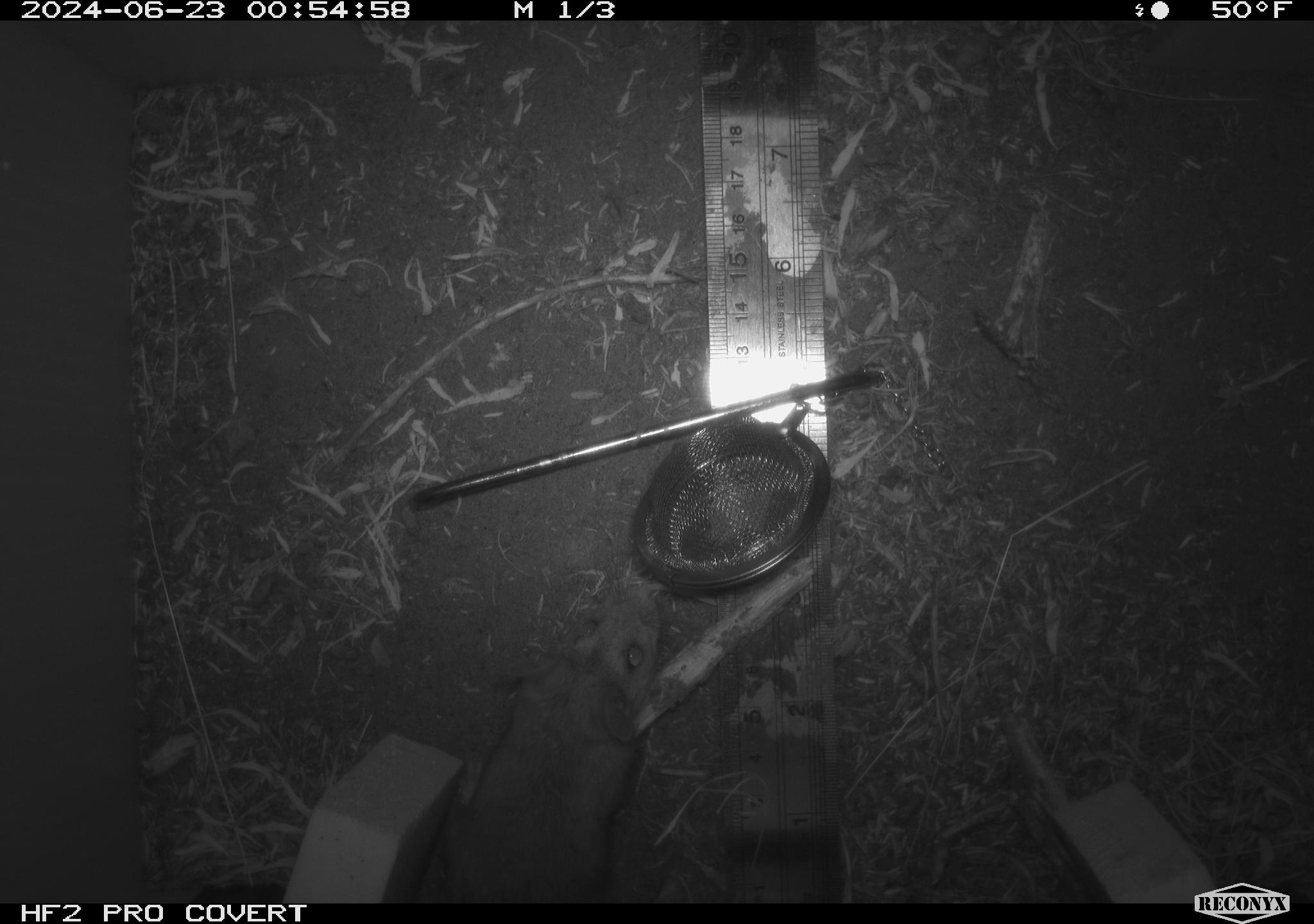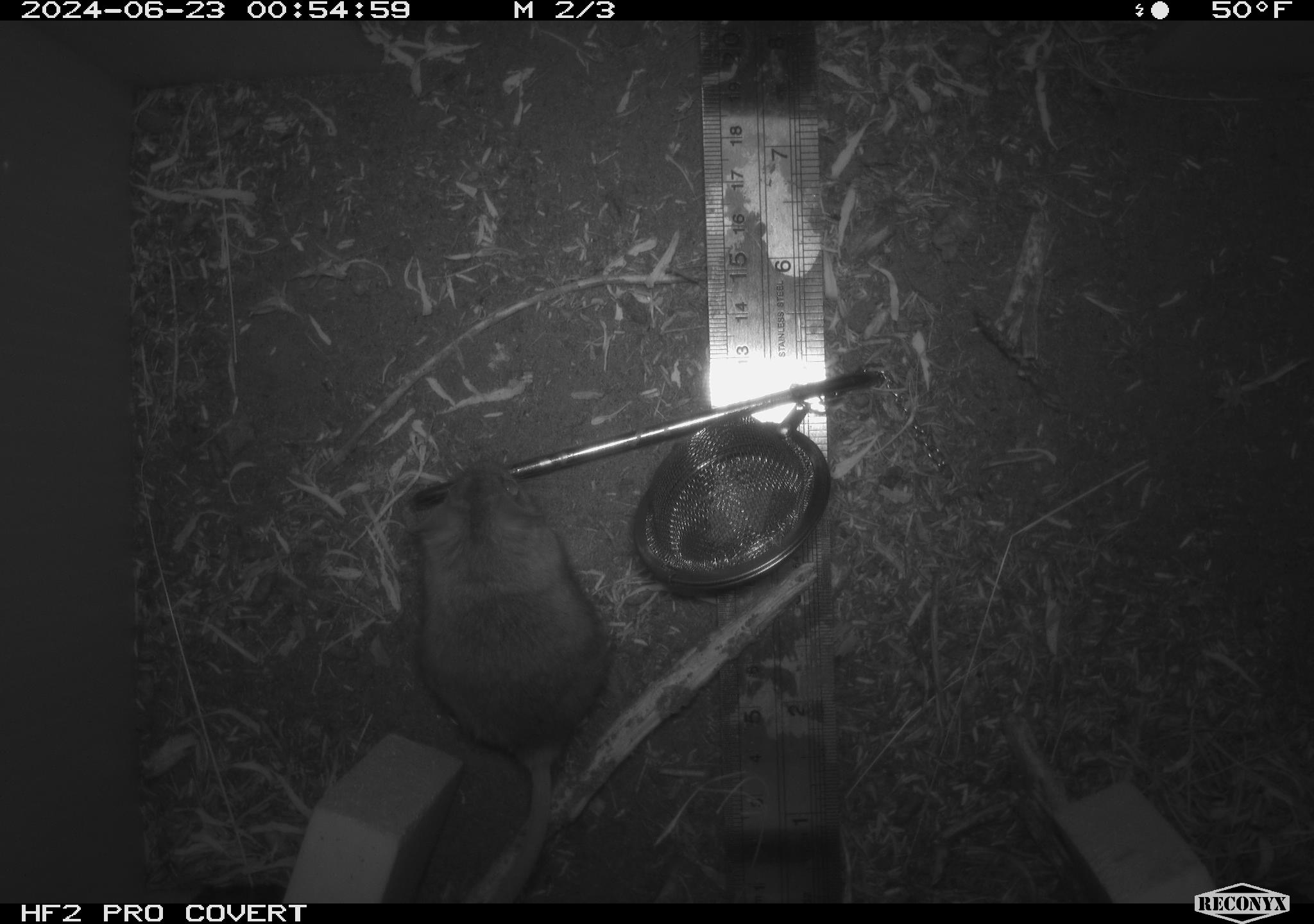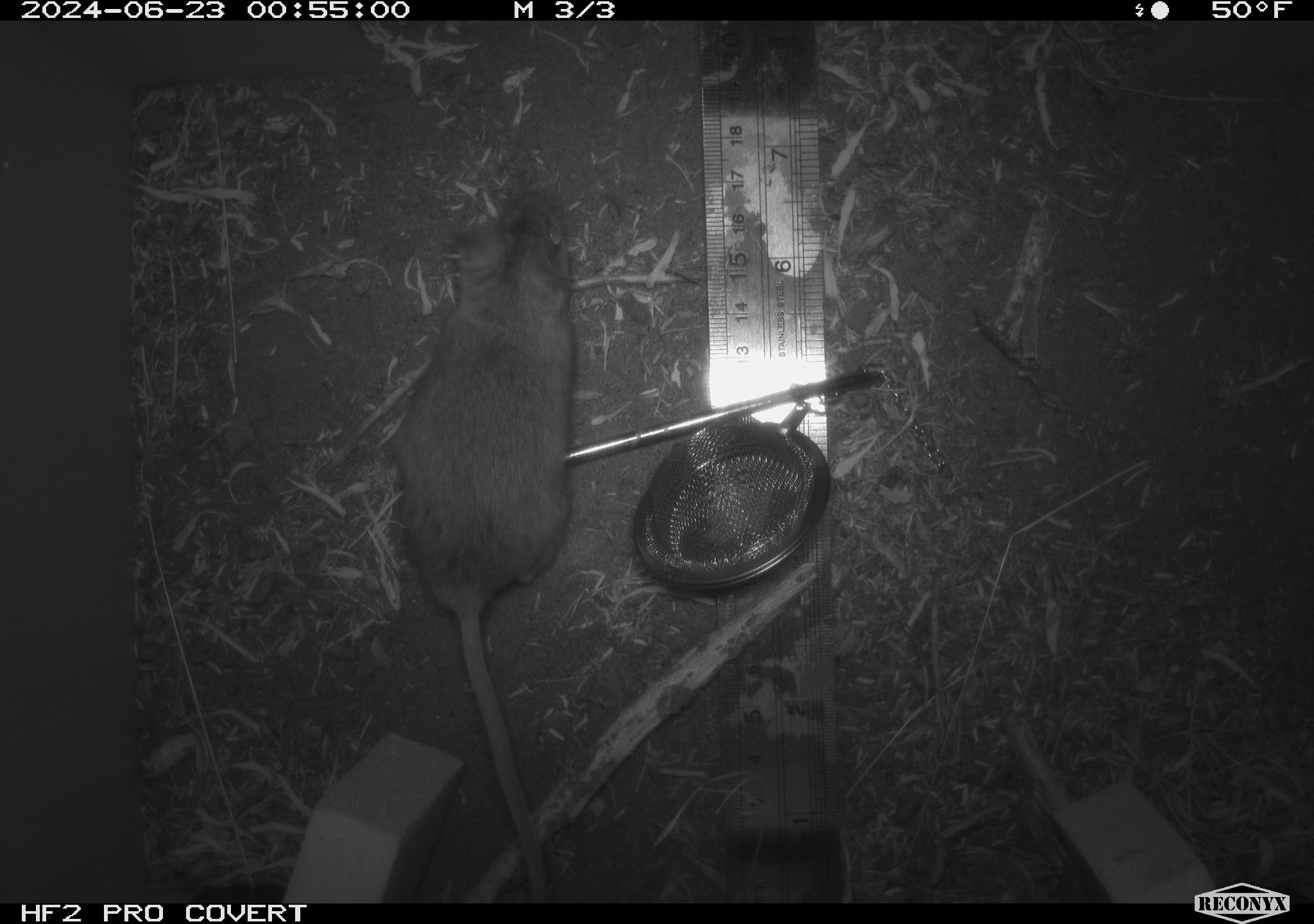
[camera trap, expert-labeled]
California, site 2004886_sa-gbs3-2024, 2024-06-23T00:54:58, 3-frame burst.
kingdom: Animalia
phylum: Chordata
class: Mammalia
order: Rodentia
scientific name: Rodentia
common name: mouse species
Mouse species (Rodentia).